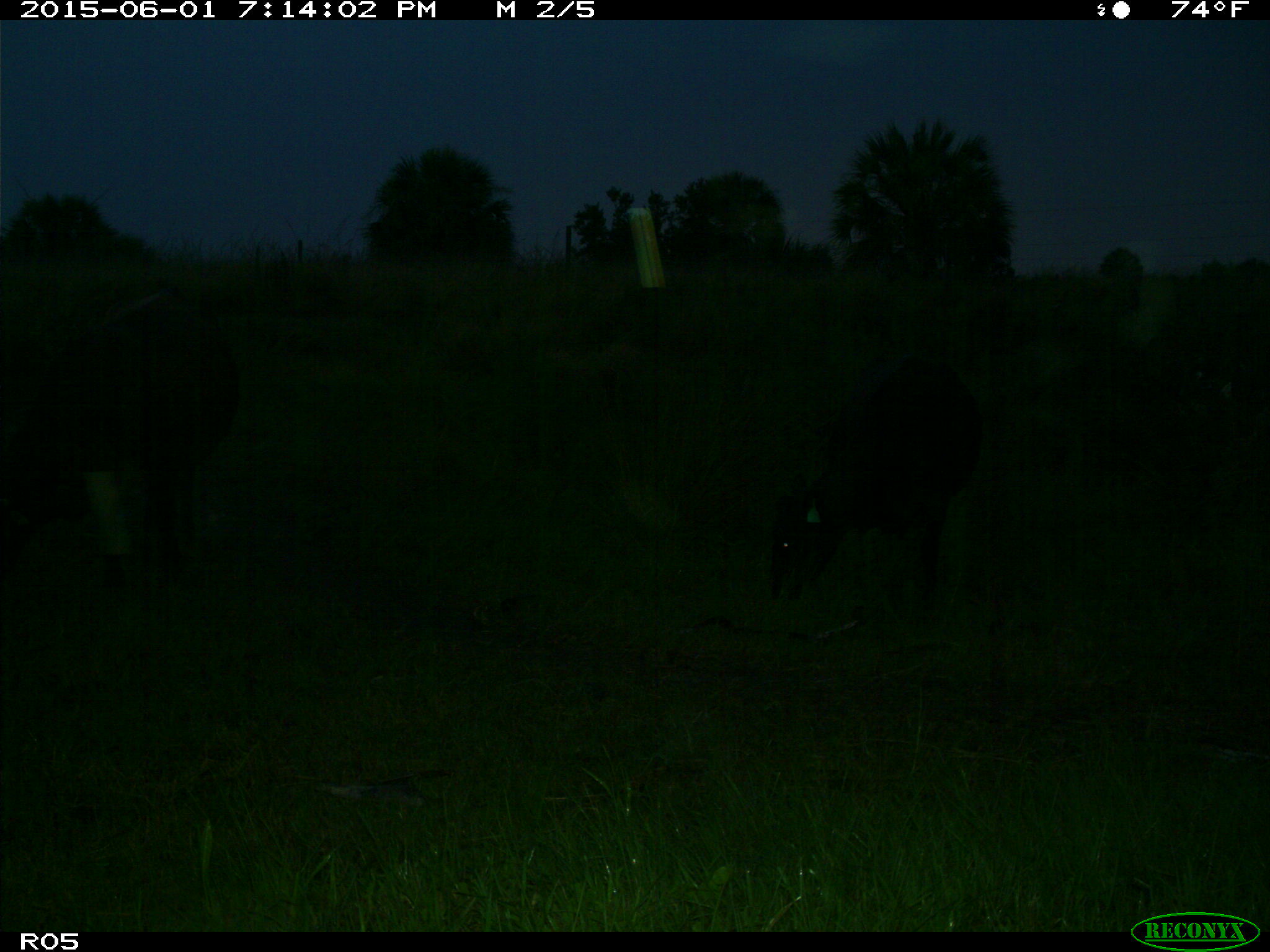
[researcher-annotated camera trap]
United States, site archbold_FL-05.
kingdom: Animalia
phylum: Chordata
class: Mammalia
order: Artiodactyla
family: Bovidae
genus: Bos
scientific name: Bos taurus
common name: domestic cow